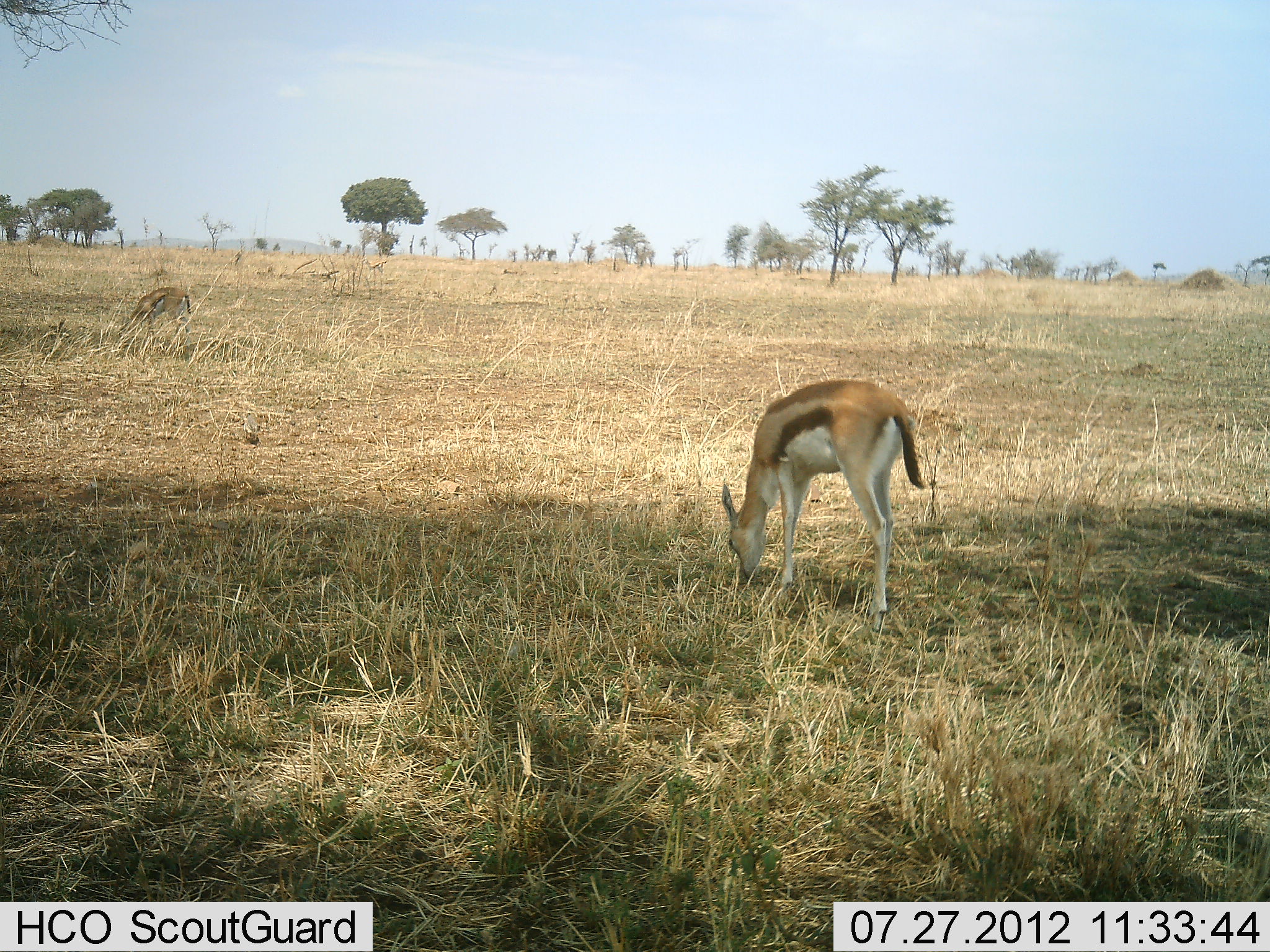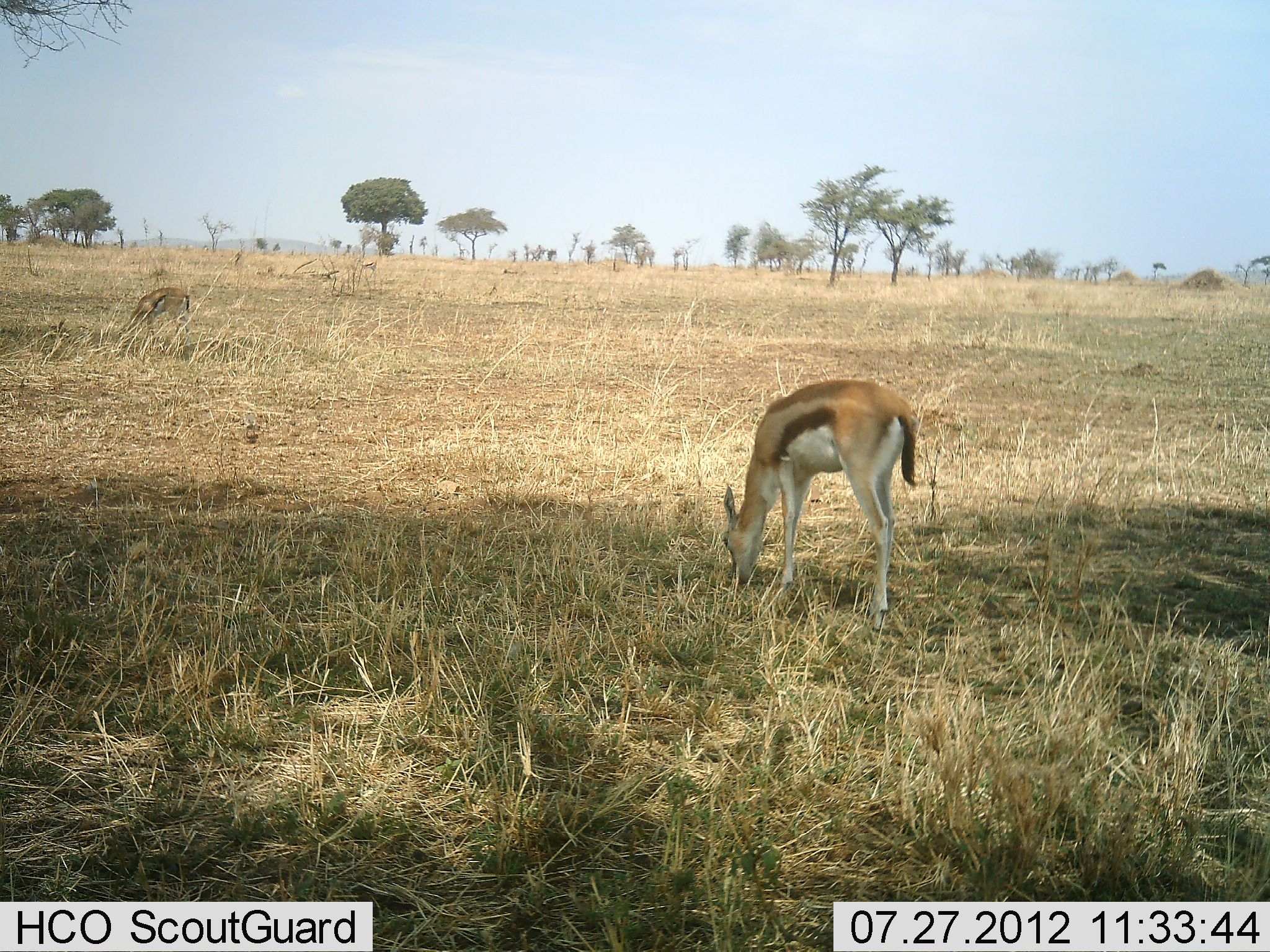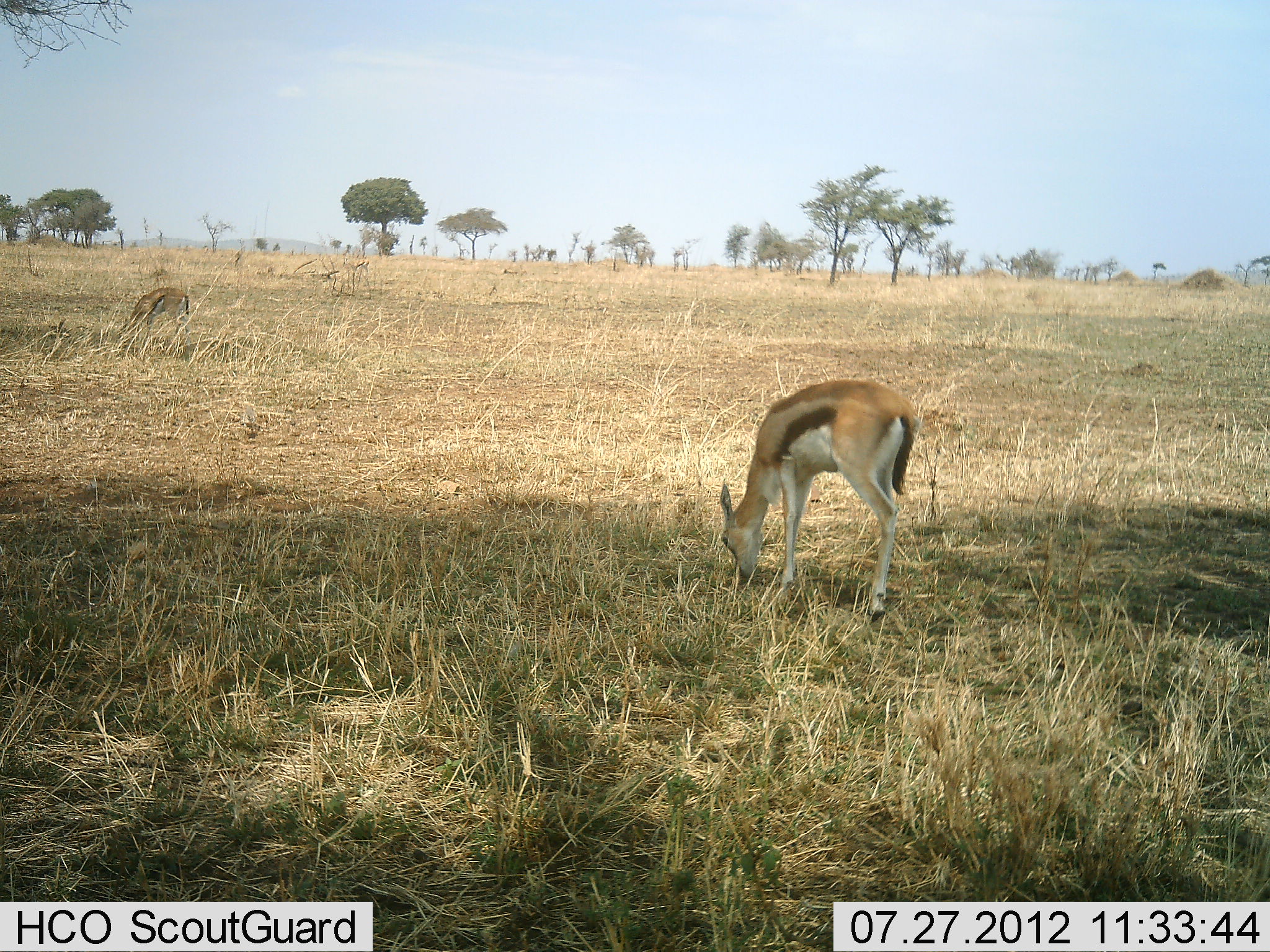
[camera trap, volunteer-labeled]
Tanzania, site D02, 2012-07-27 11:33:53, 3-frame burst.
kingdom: Animalia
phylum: Chordata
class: Mammalia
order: Artiodactyla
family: Bovidae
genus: Eudorcas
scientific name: Eudorcas thomsonii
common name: thomson's gazelle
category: gazellethomsons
Gazellethomsons (thomson's gazelle) (Eudorcas thomsonii), count 3. Behavior (volunteer vote fractions): standing 29%, resting 0%, moving 29%, interacting 0%. Young present (vote fraction): 0%. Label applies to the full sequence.